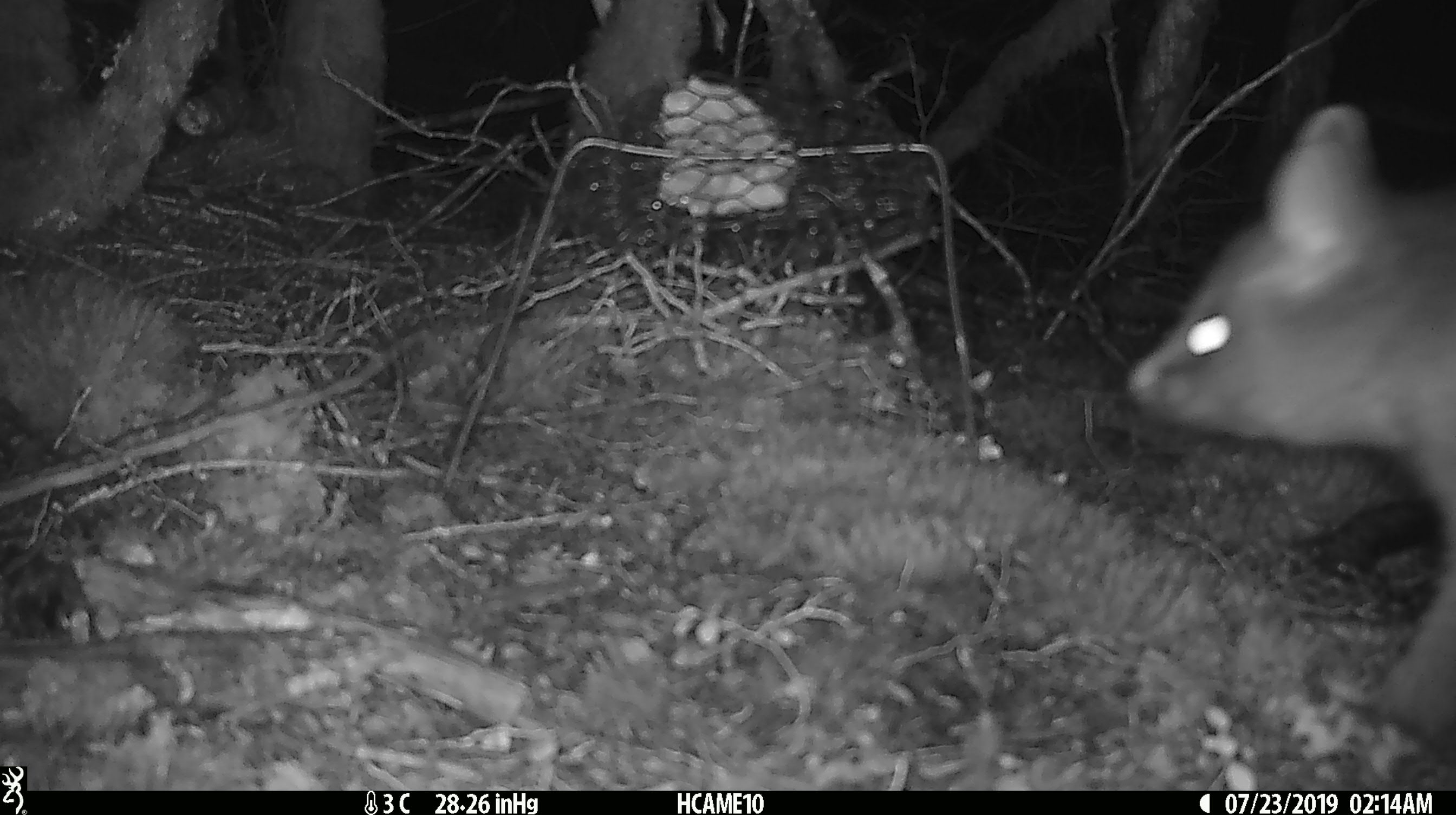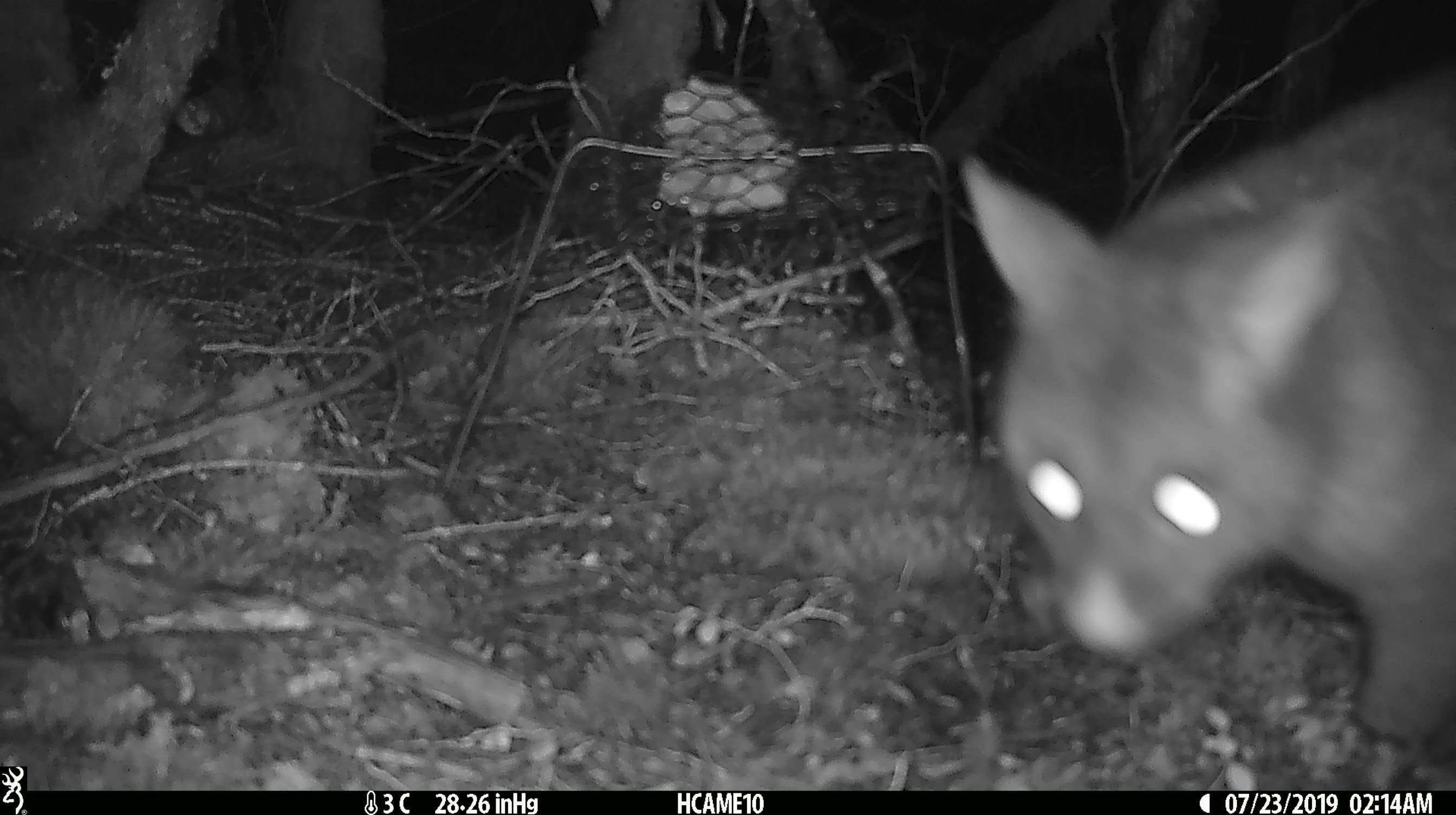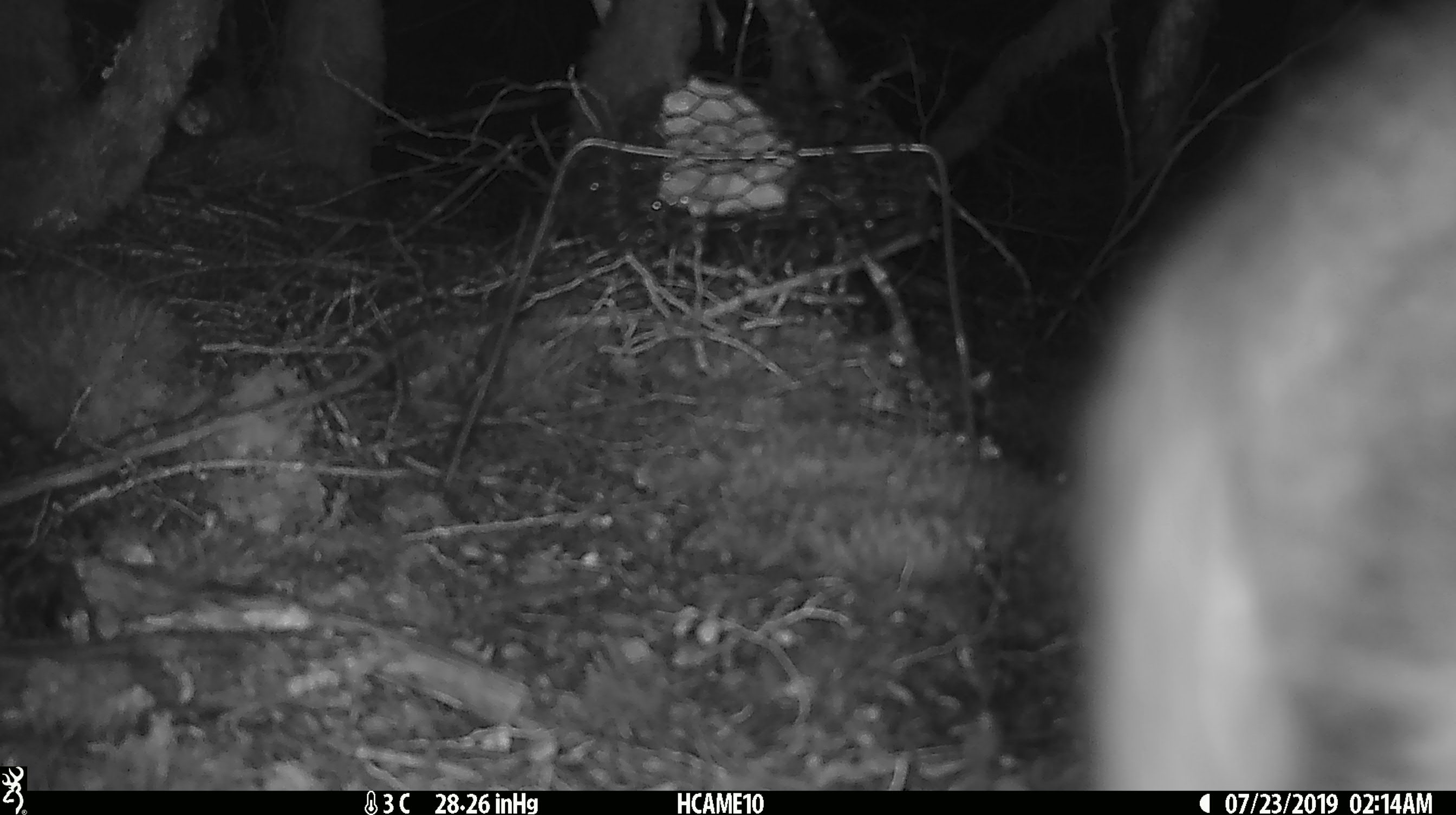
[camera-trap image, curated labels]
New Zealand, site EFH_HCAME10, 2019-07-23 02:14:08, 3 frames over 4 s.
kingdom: Animalia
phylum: Chordata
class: Mammalia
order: Diprotodontia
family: Phalangeridae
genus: Trichosurus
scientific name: Trichosurus vulpecula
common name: common brushtail possum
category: possum